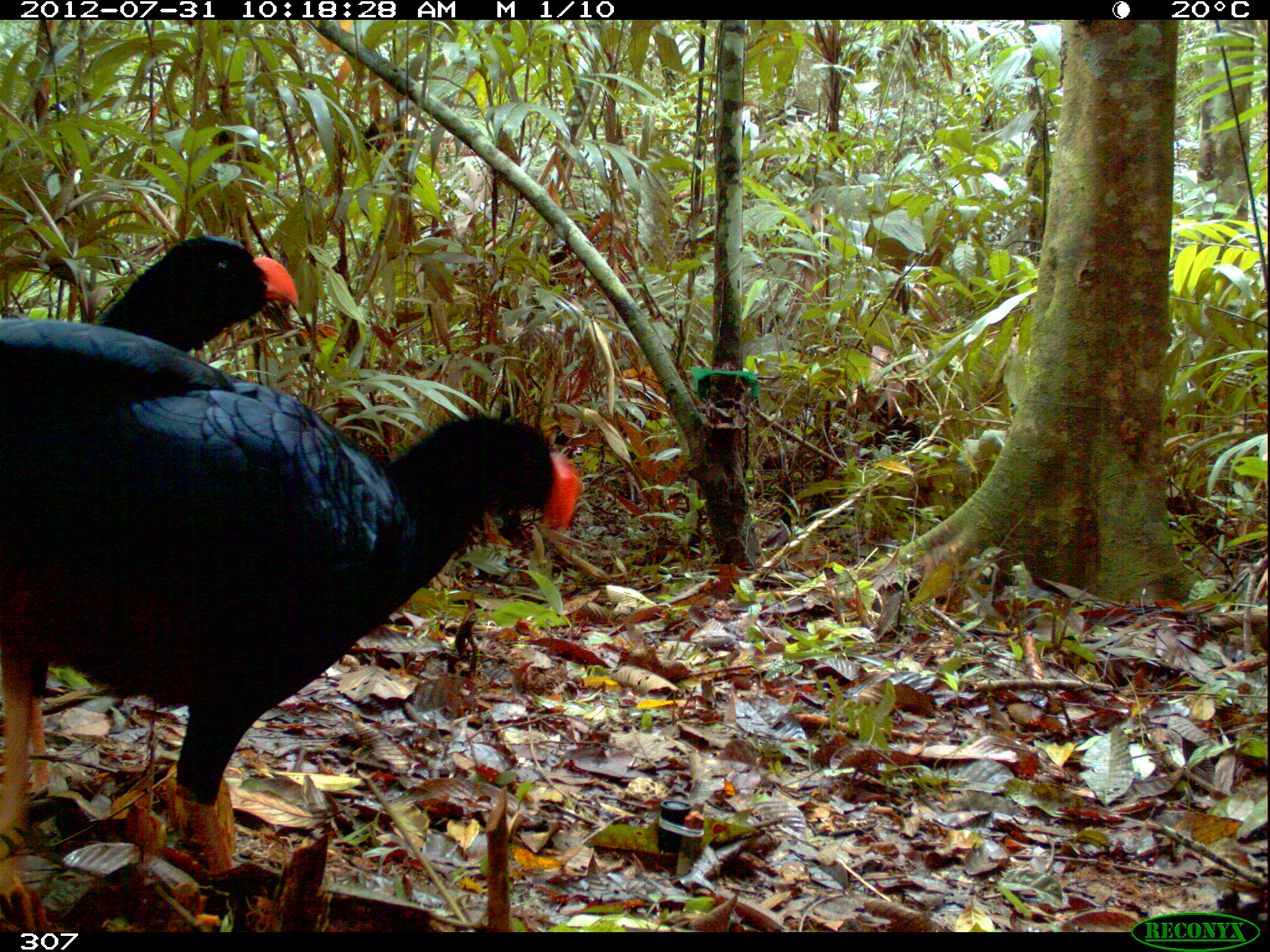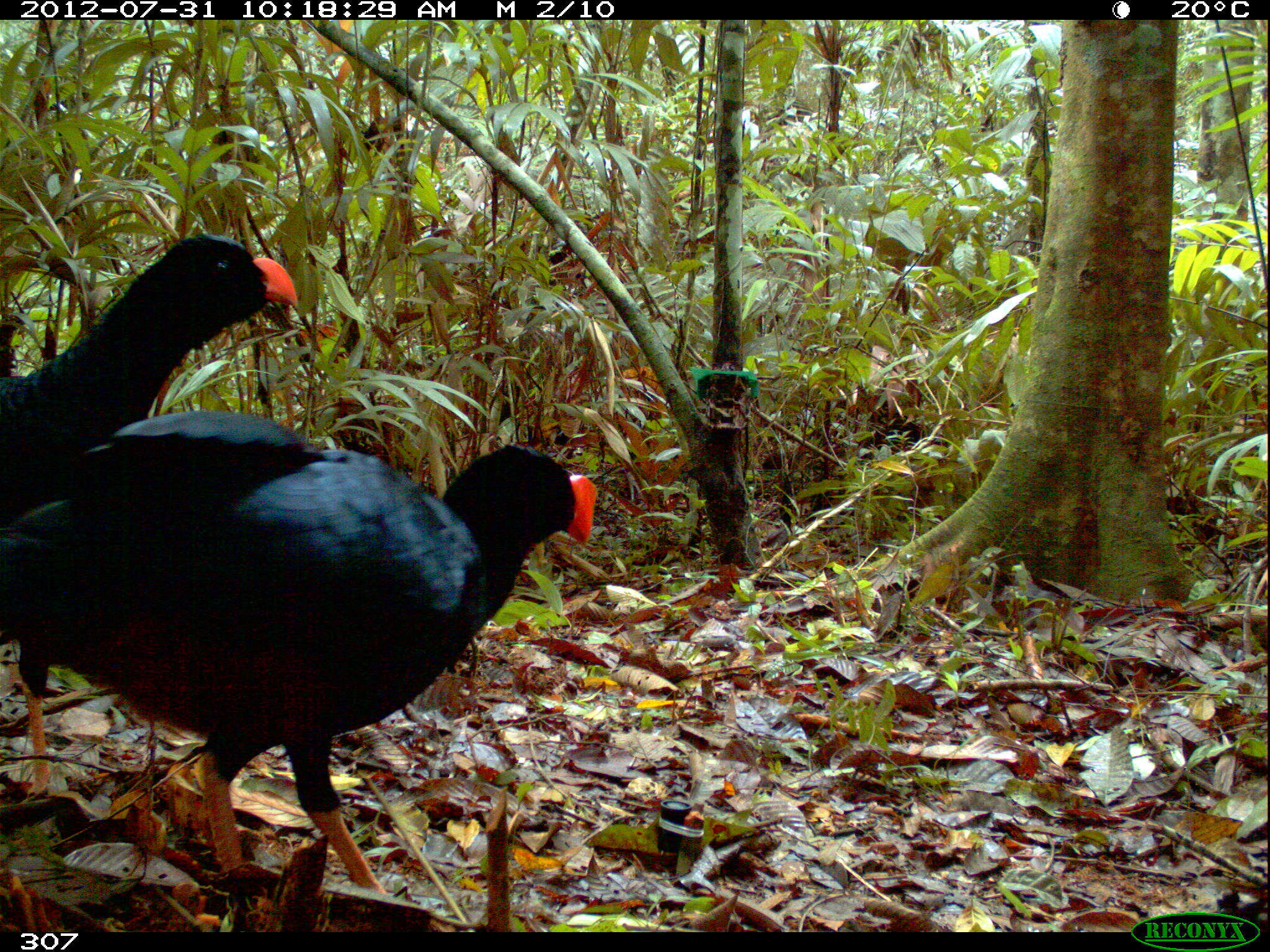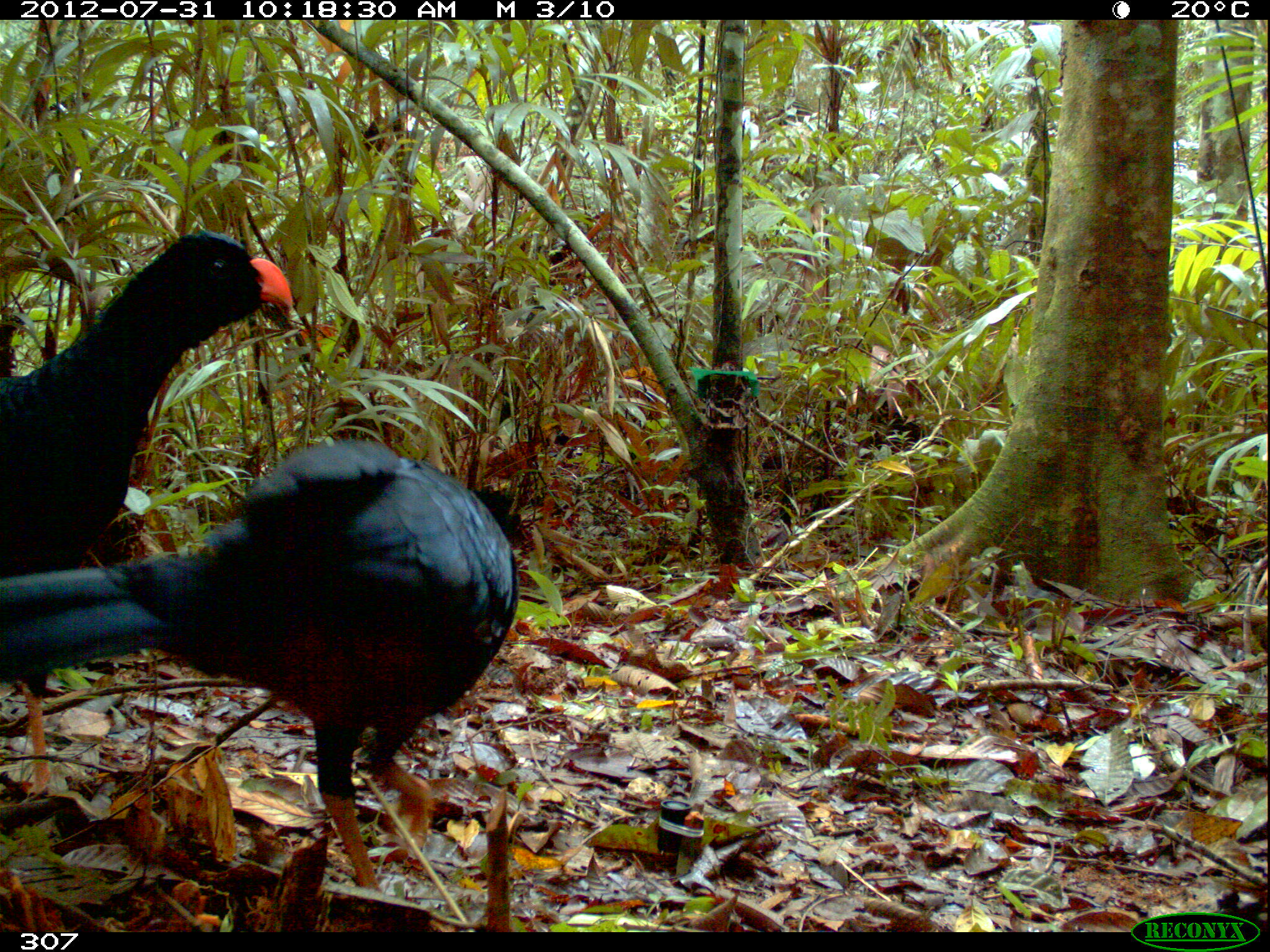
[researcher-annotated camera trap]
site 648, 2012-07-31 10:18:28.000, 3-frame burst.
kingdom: Animalia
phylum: Chordata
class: Aves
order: Galliformes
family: Cracidae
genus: Mitu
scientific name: Mitu tuberosum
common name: razor-billed curassow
Mitu tuberosum (razor-billed curassow).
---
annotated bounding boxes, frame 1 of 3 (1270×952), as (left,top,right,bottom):
mitu tuberosum: (1,317,582,934); (70,233,299,353)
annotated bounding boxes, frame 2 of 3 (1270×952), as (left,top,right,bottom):
mitu tuberosum: (0,405,598,933); (0,228,299,801)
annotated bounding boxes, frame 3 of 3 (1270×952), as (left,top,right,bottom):
mitu tuberosum: (0,441,521,892); (0,230,299,794)